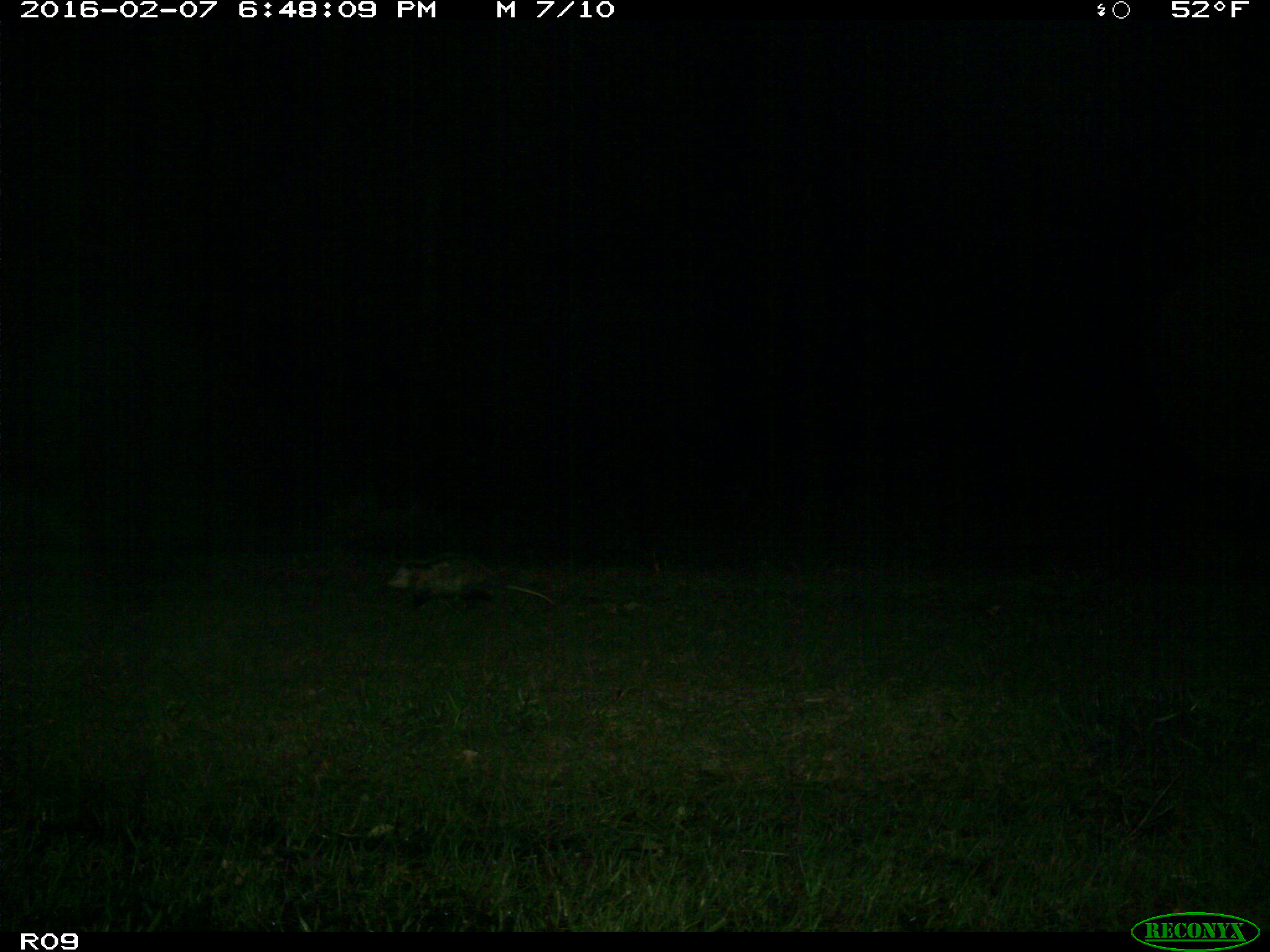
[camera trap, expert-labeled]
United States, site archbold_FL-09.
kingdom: Animalia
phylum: Chordata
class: Mammalia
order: Didelphimorphia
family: Didelphidae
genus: Didelphis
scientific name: Didelphis virginiana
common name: virginia opossum